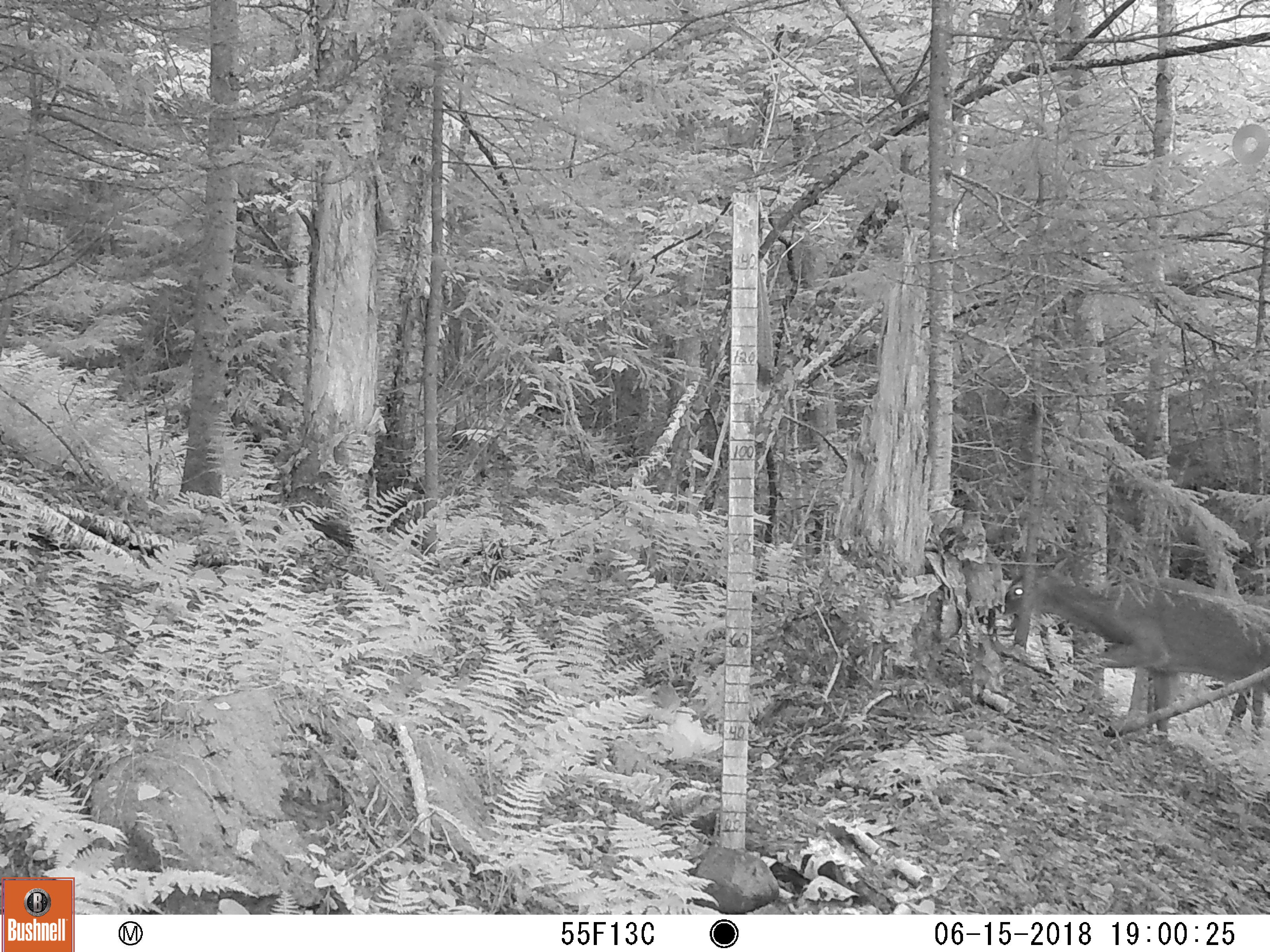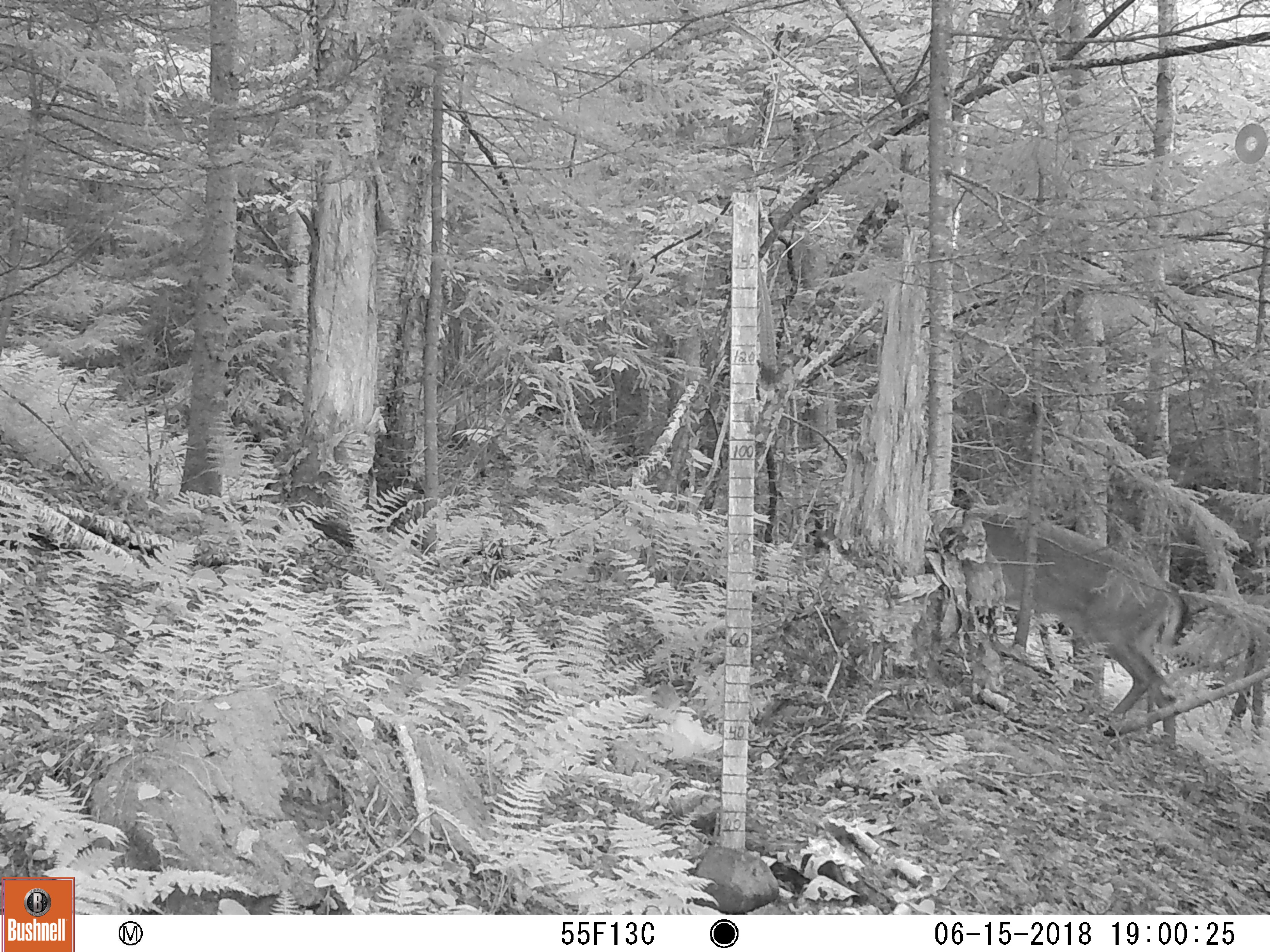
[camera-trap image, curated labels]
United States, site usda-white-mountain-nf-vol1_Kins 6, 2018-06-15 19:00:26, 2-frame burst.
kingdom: Animalia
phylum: Chordata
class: Mammalia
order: Artiodactyla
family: Cervidae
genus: Odocoileus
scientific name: Odocoileus virginianus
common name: white-tailed deer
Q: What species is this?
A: White-tailed deer (Odocoileus virginianus).